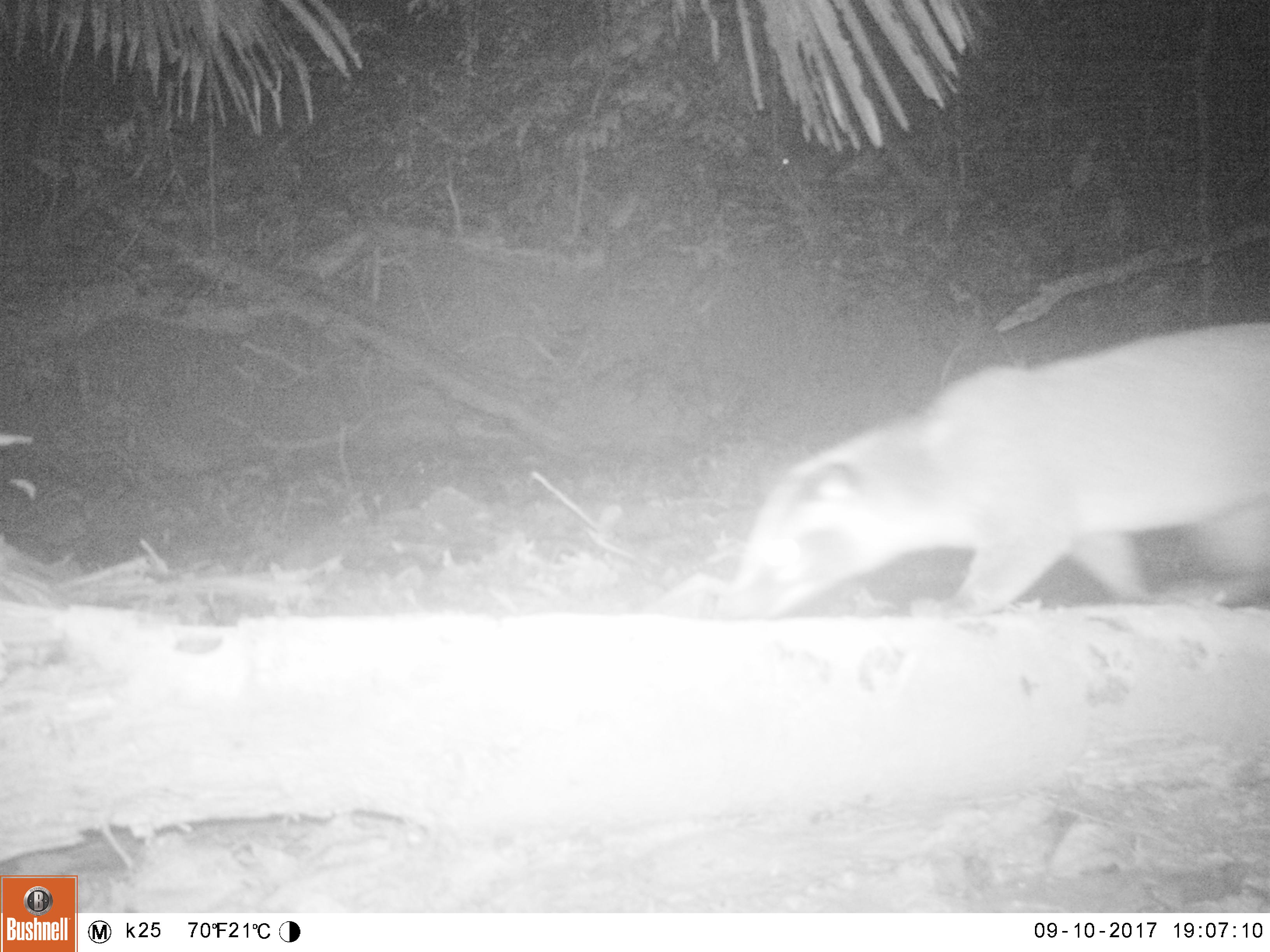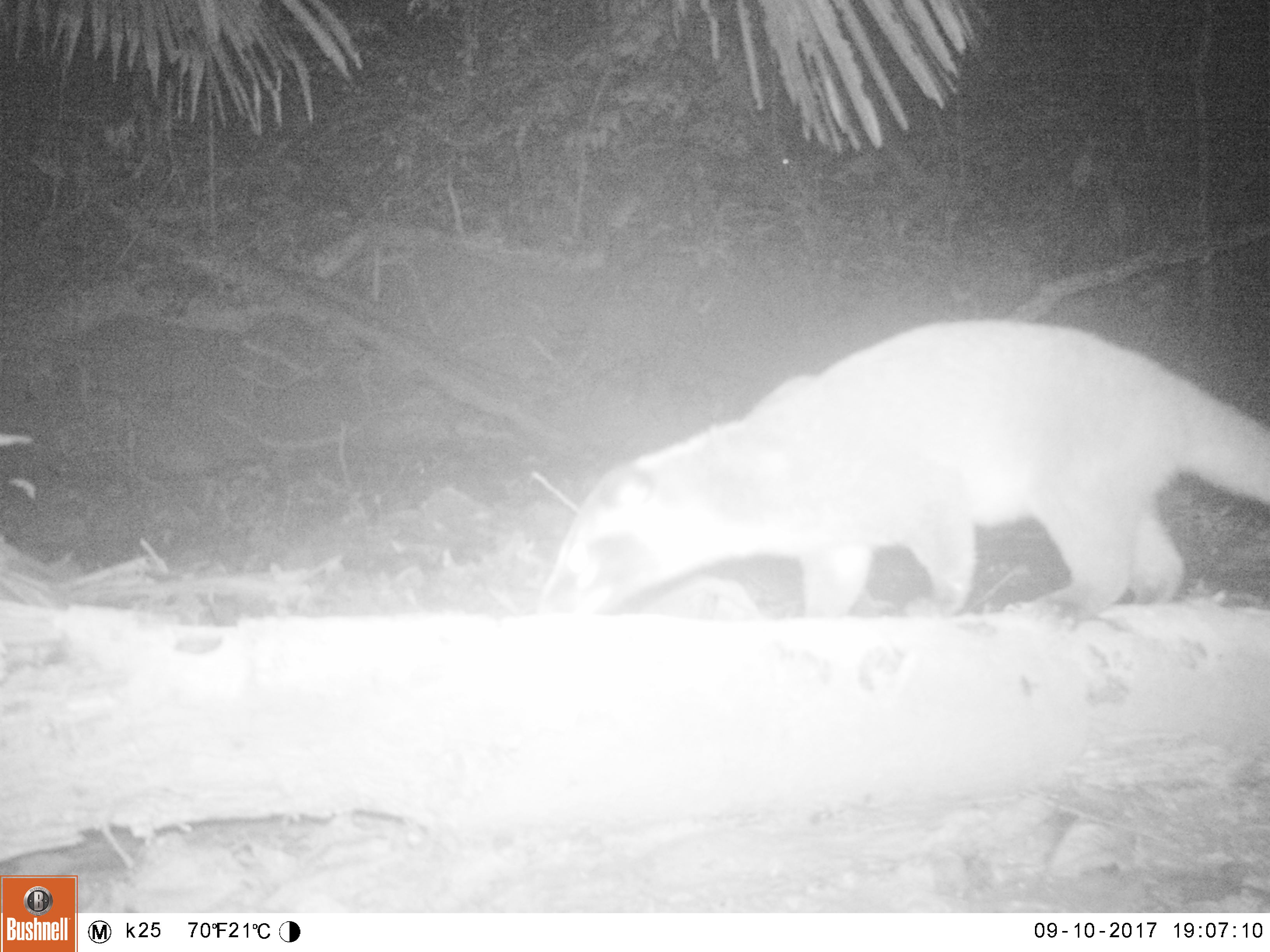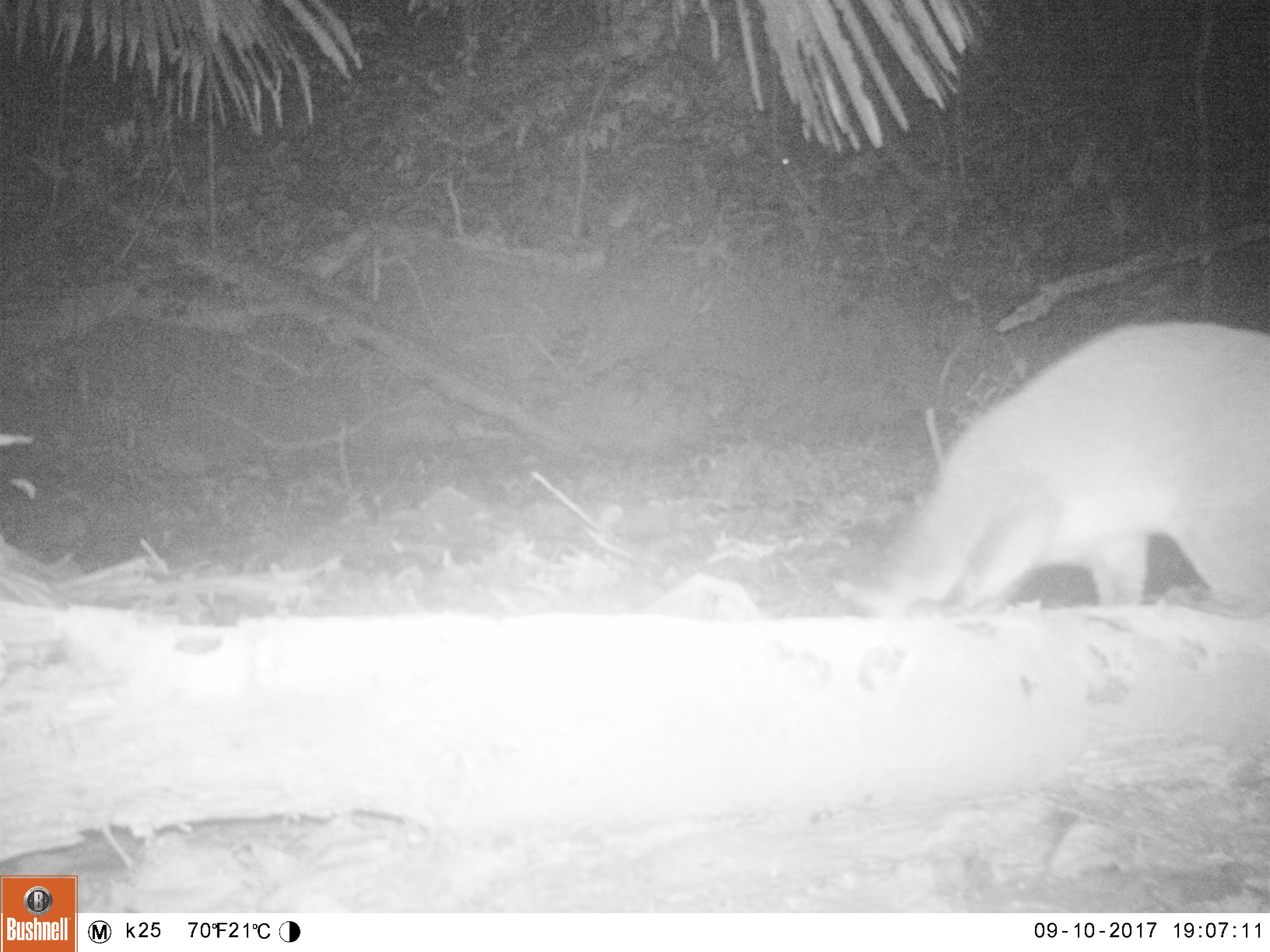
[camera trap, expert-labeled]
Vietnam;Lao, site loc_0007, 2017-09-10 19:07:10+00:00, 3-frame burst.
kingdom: Animalia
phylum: Chordata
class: Mammalia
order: Carnivora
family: Viverridae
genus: Paguma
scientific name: Paguma larvata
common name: masked palm civet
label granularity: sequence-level